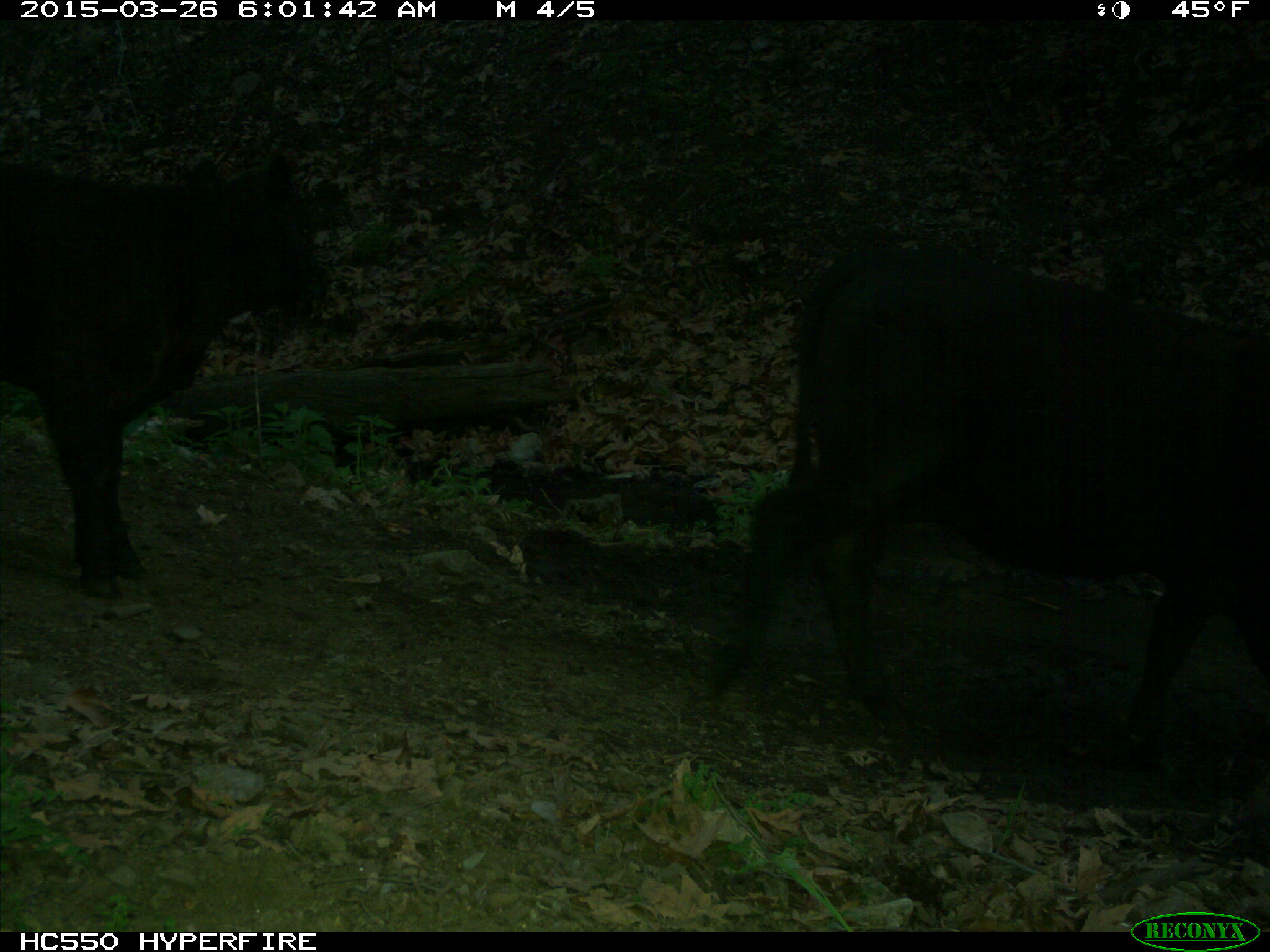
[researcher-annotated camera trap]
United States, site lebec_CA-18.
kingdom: Animalia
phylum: Chordata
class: Mammalia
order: Artiodactyla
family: Bovidae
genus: Bos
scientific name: Bos taurus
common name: domestic cow